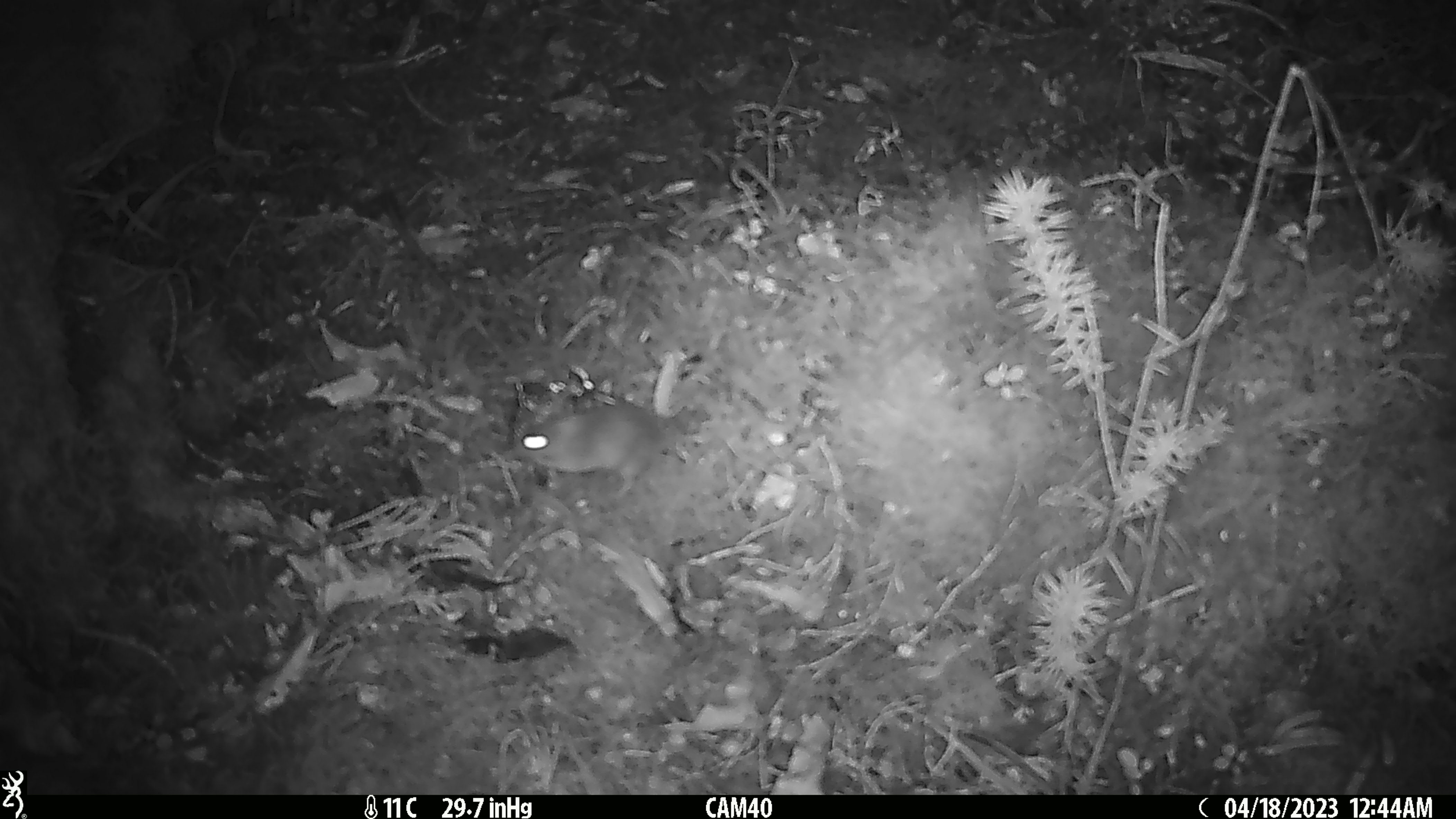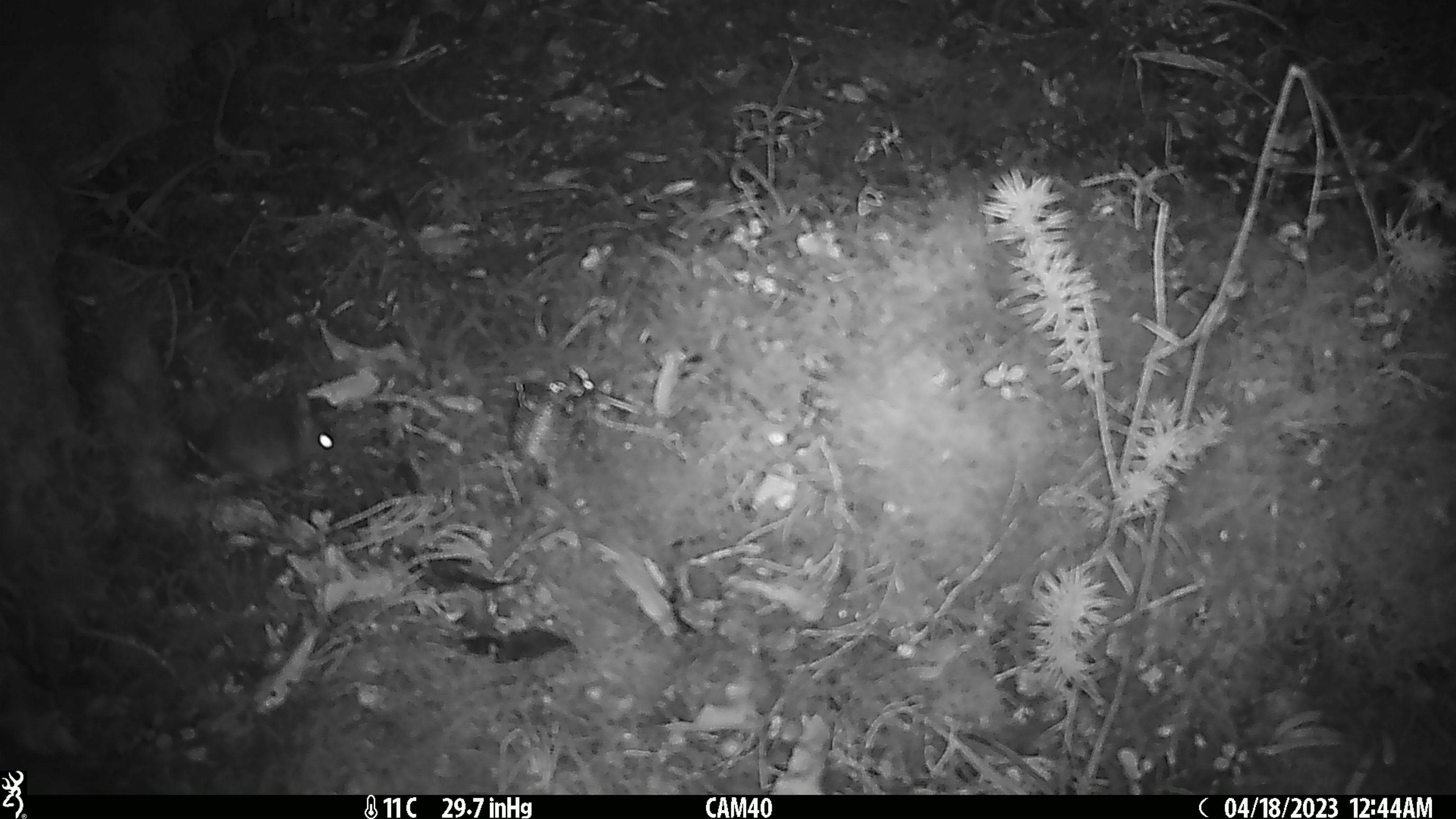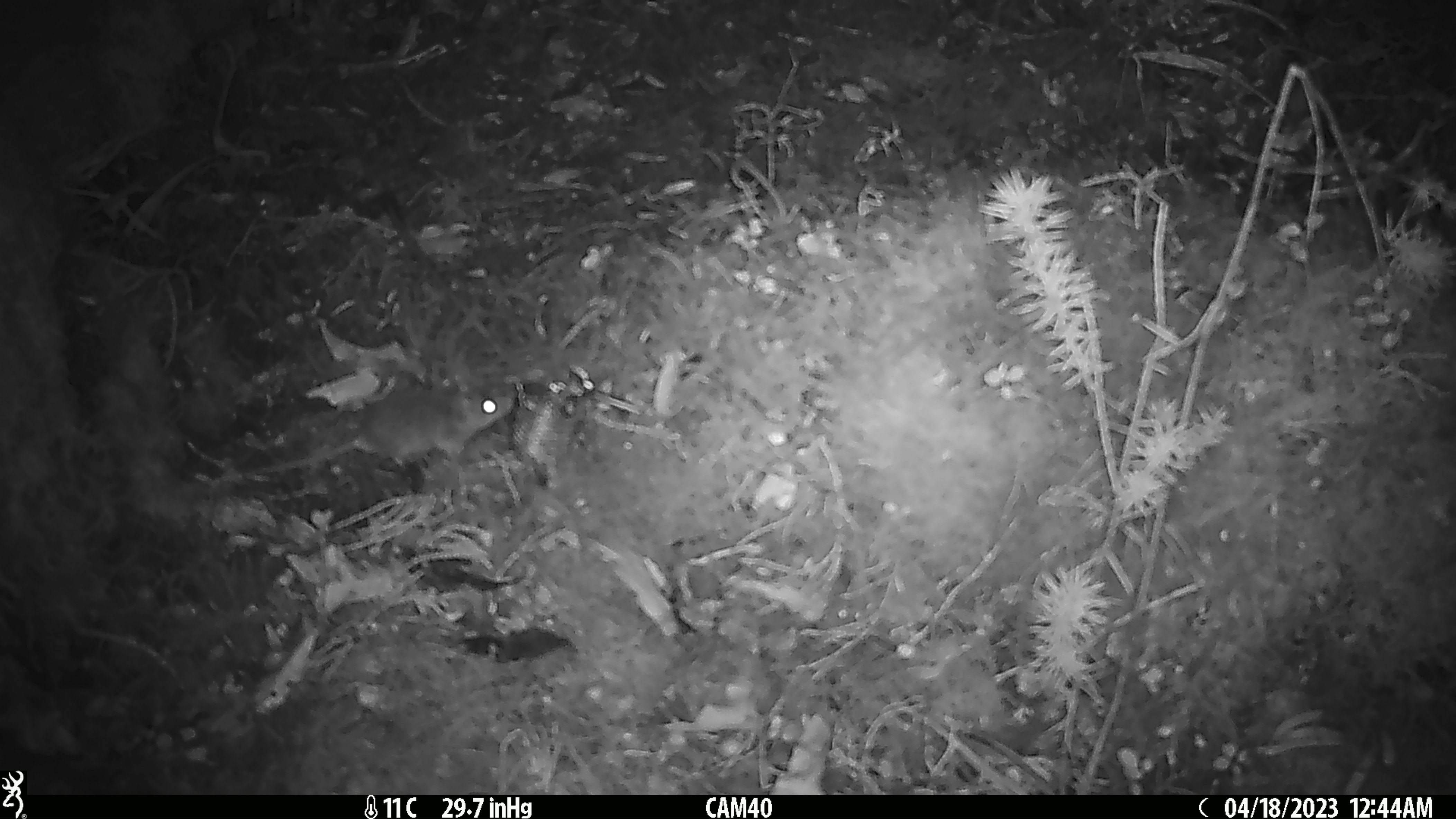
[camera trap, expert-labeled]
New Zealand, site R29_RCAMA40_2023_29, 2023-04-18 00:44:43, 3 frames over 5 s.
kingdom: Animalia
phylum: Chordata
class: Mammalia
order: Rodentia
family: Muridae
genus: Mus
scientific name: Mus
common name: mouse